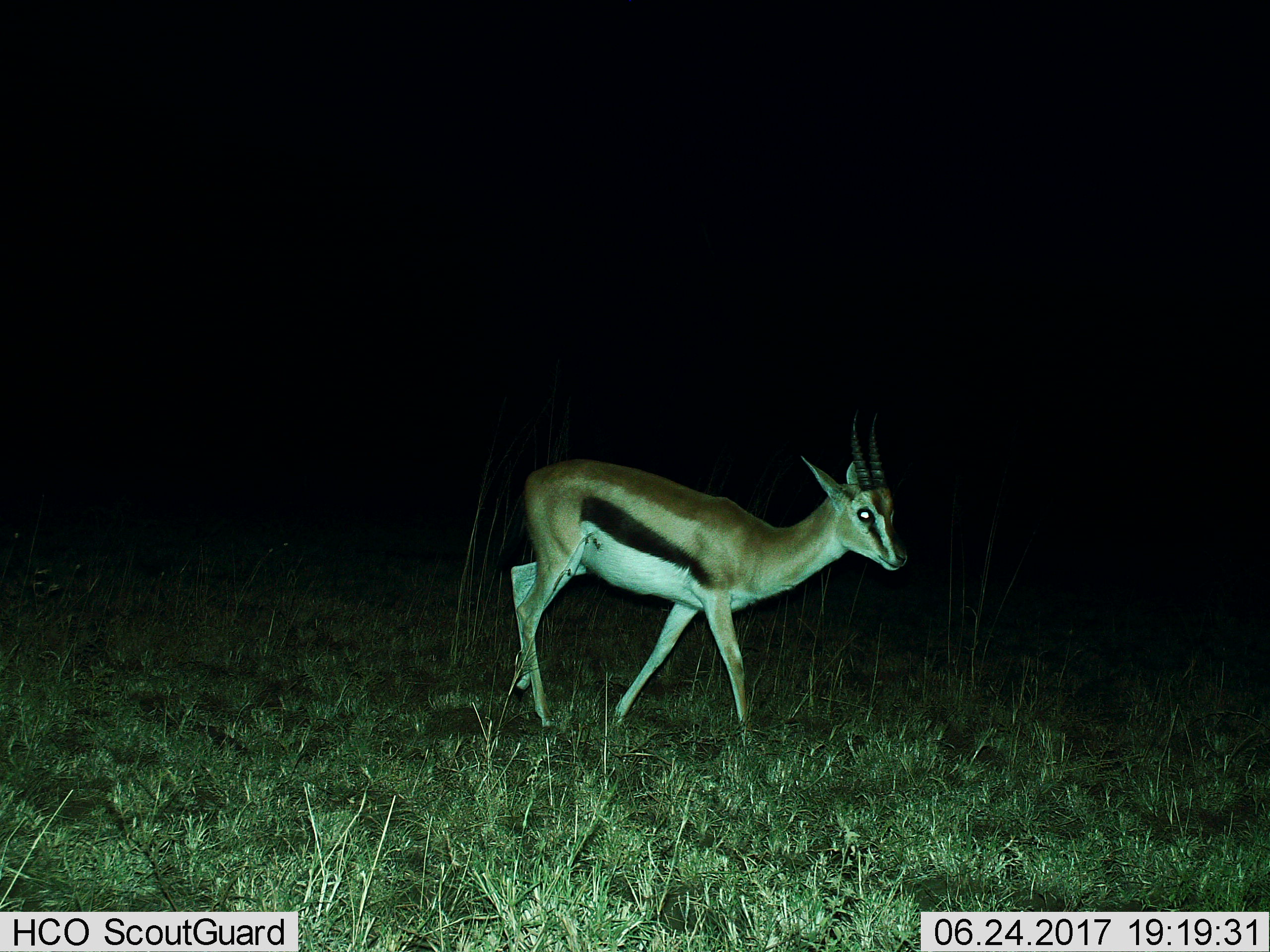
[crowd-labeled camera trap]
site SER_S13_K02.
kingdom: Animalia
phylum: Chordata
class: Mammalia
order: Artiodactyla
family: Bovidae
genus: Eudorcas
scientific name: Eudorcas thomsonii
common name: thomson's gazelle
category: gazellethomsons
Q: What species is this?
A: Gazellethomsons (thomson's gazelle) (Eudorcas thomsonii).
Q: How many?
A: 1.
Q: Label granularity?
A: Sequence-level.